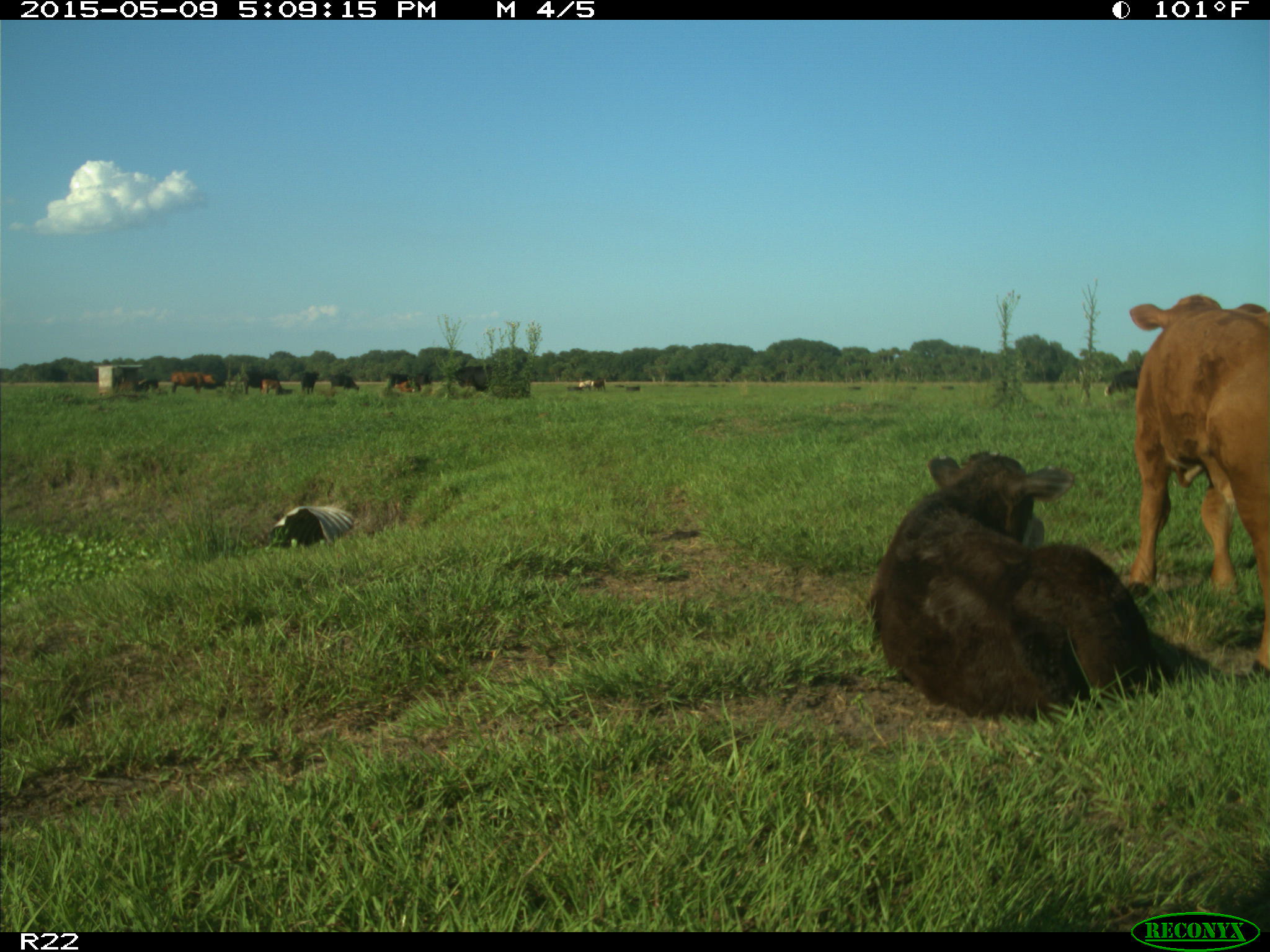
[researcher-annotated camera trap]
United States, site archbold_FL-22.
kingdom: Animalia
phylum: Chordata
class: Mammalia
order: Artiodactyla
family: Bovidae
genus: Bos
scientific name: Bos taurus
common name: domestic cow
Bos taurus (domestic cow).